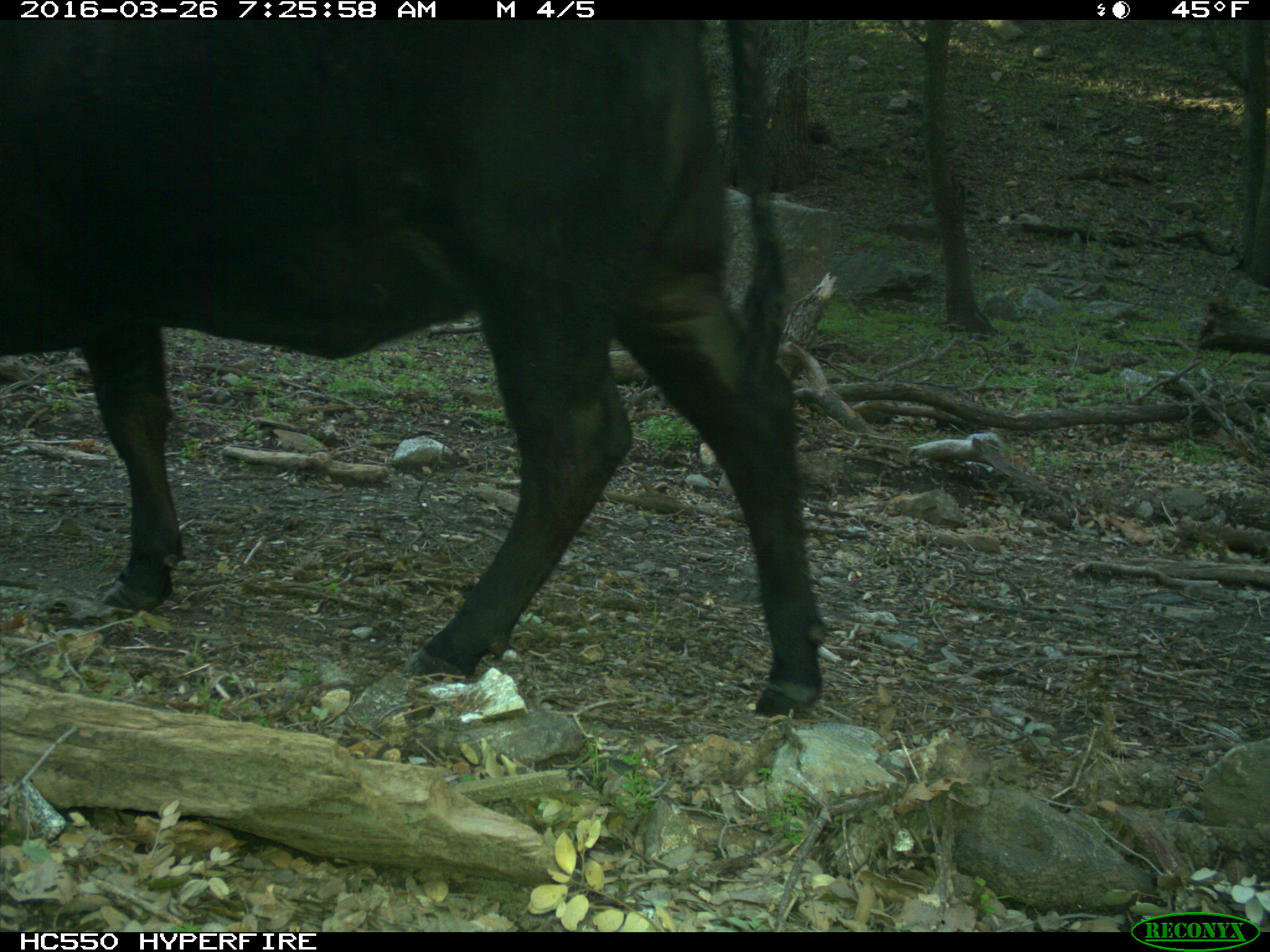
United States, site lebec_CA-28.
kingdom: Animalia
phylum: Chordata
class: Mammalia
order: Artiodactyla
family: Bovidae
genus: Bos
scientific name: Bos taurus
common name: domestic cow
Bos taurus (domestic cow).